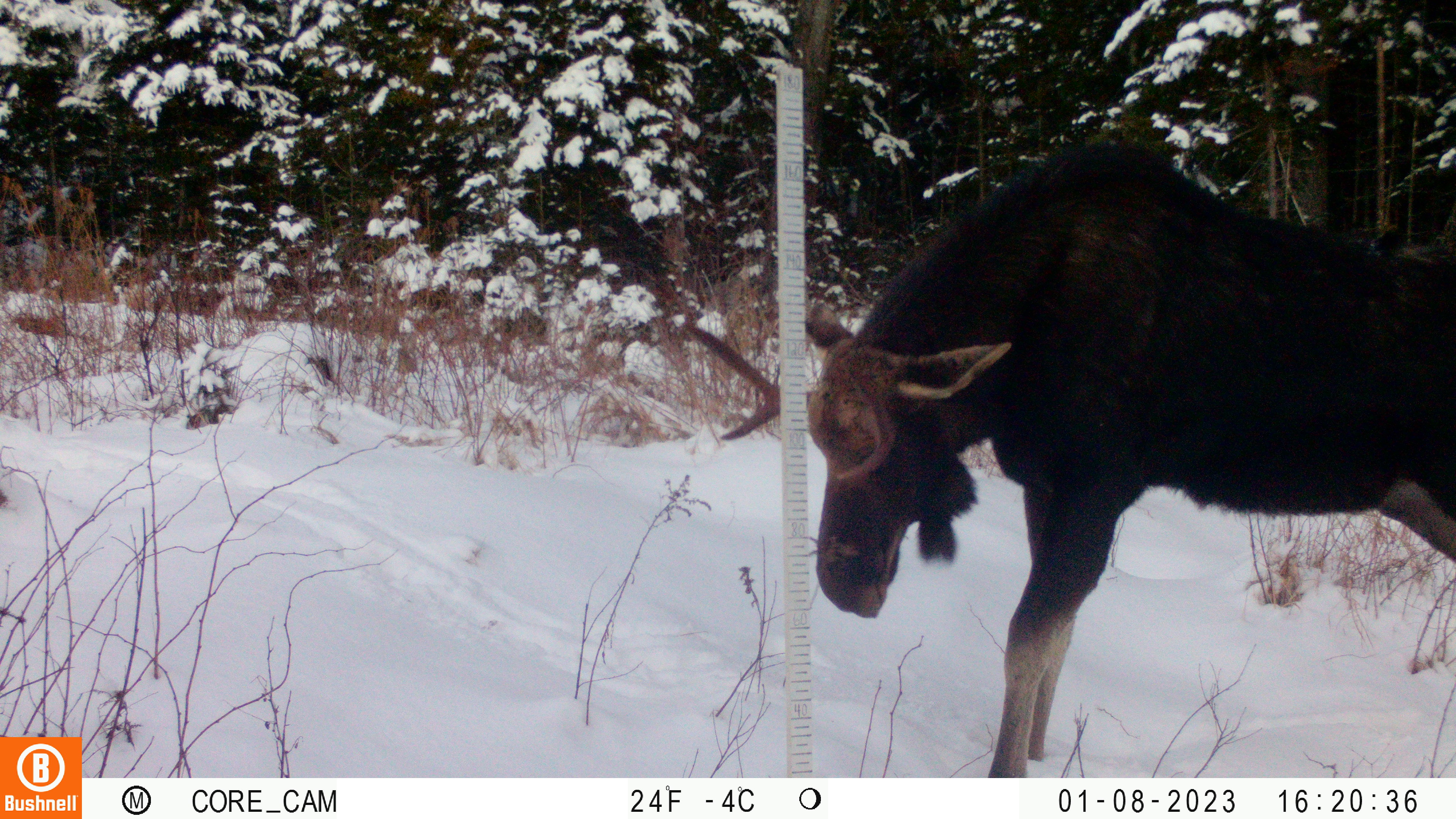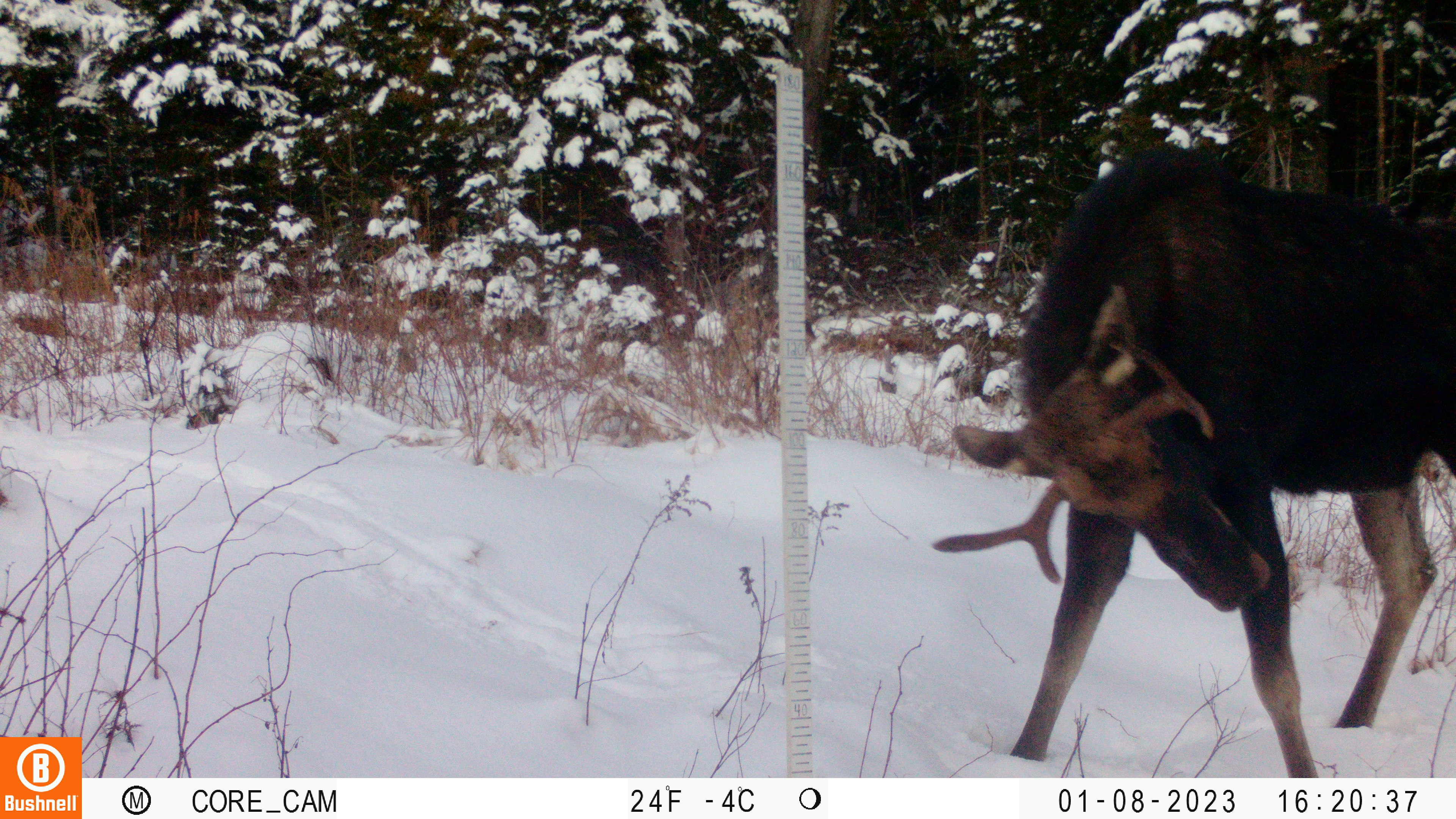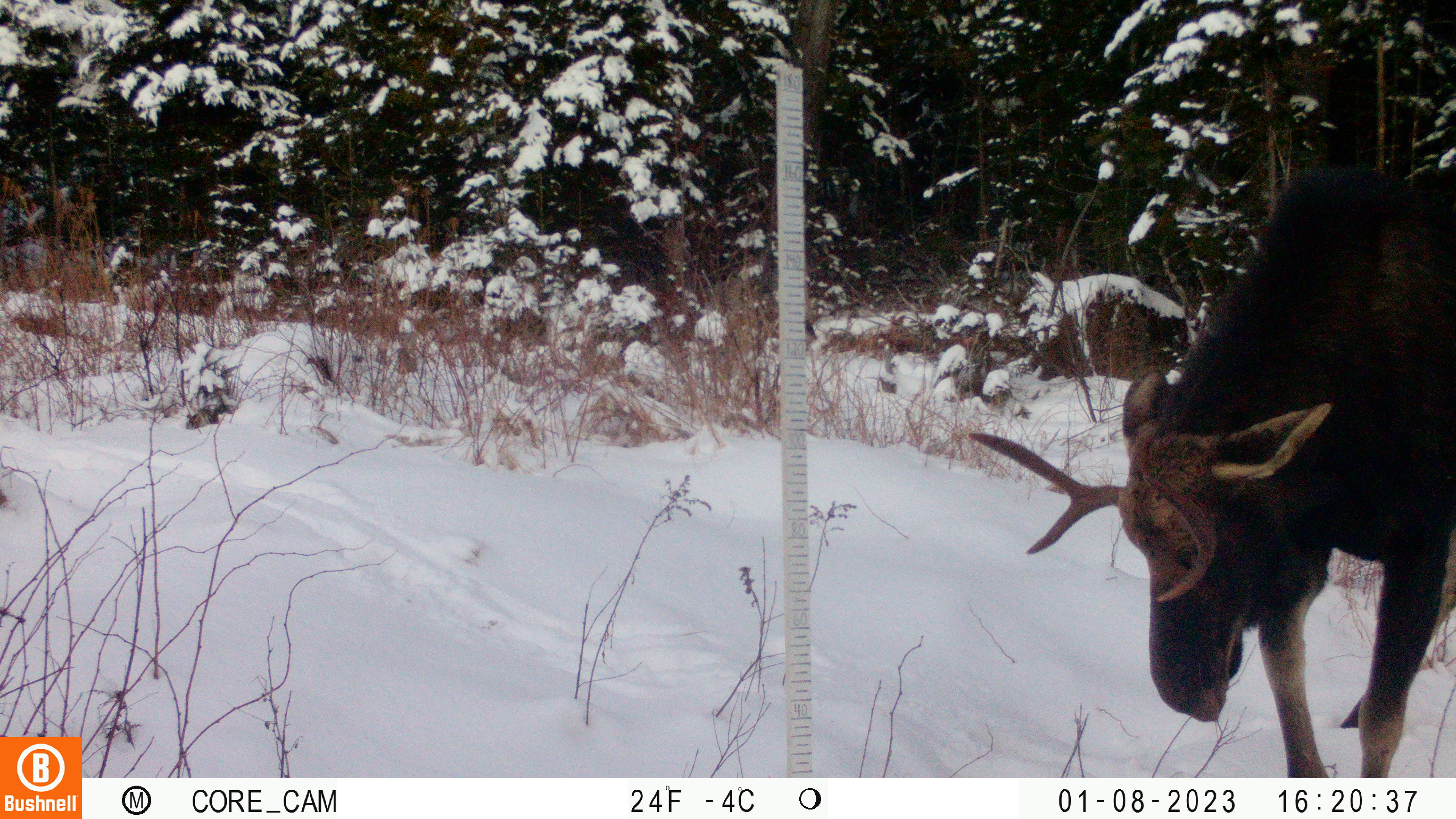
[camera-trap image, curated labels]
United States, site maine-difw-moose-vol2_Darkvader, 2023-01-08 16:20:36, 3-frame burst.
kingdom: Animalia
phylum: Chordata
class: Mammalia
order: Artiodactyla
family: Cervidae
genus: Alces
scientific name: Alces alces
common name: moose